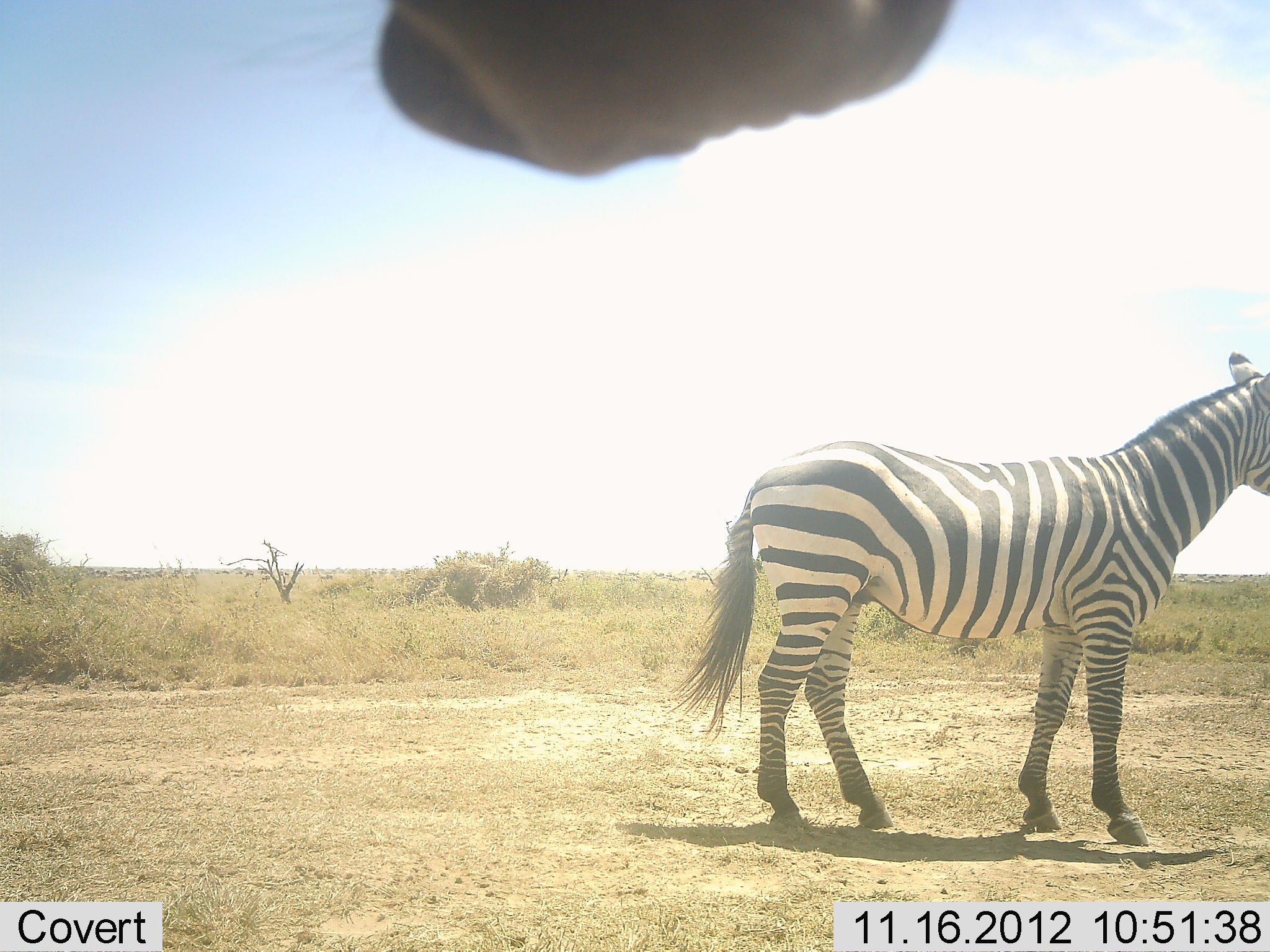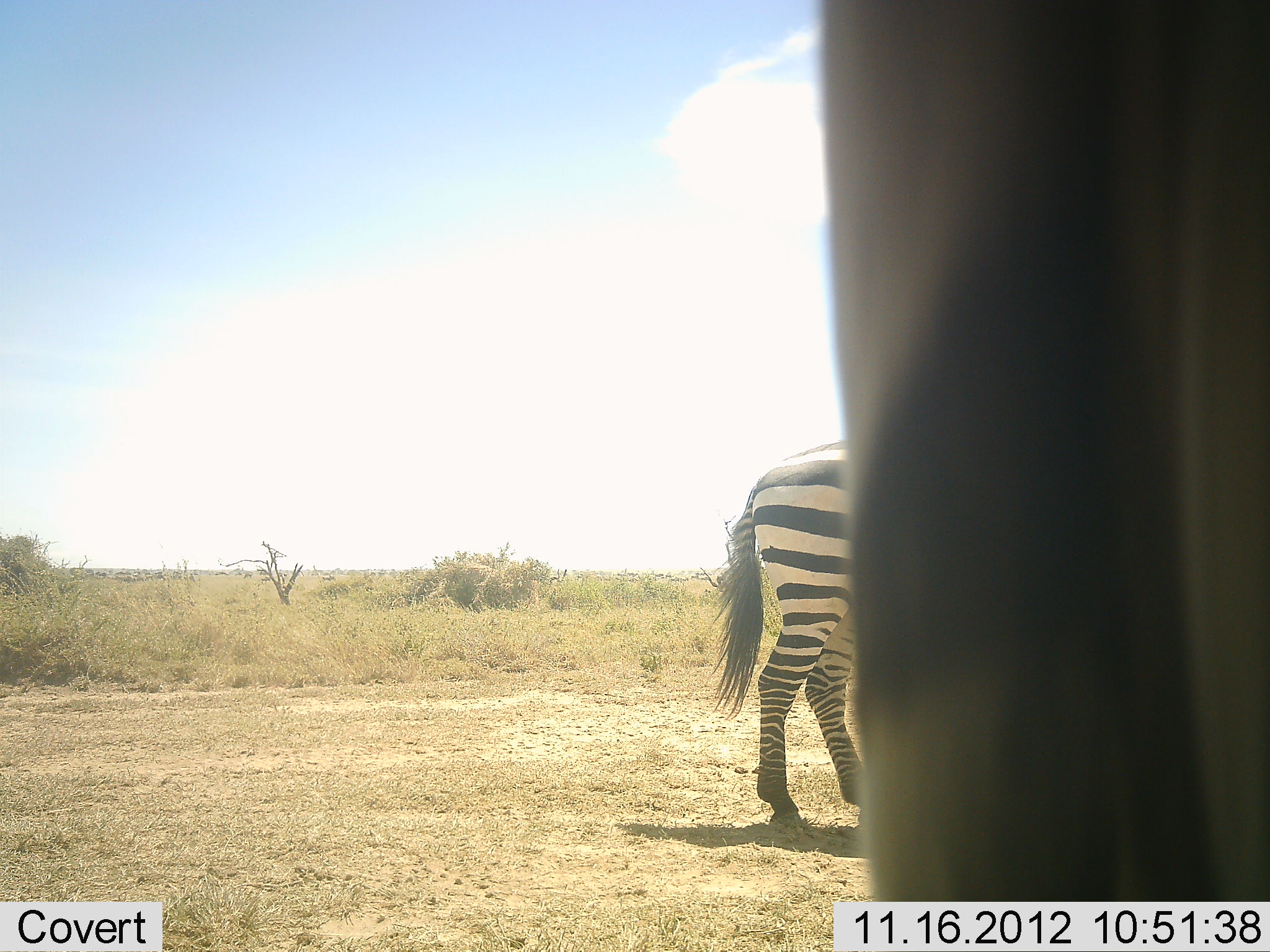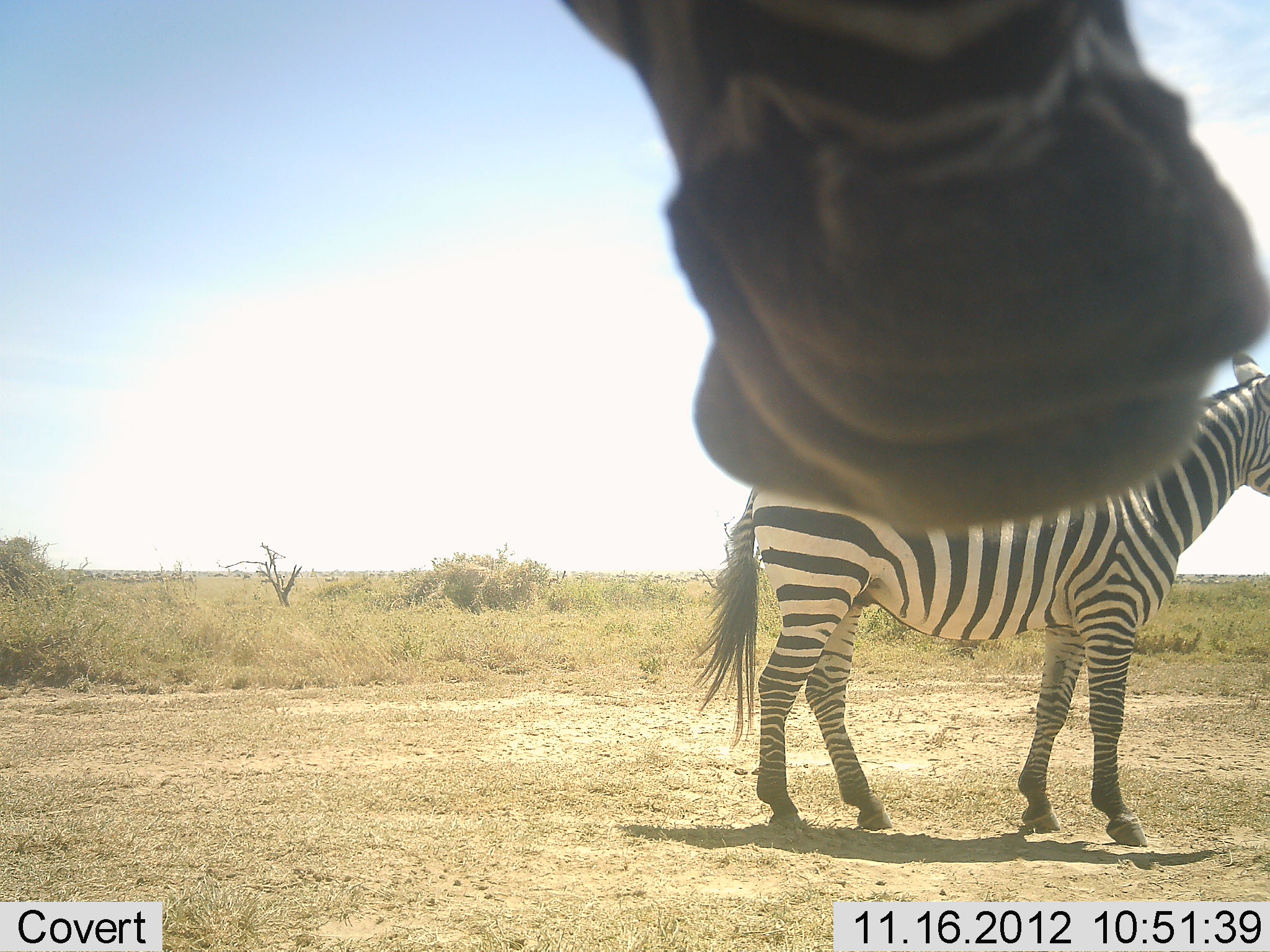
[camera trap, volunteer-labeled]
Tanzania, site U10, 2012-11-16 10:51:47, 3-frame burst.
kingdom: Animalia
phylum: Chordata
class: Mammalia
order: Perissodactyla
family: Equidae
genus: Equus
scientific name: Equus quagga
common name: plains zebra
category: zebra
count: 2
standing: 90%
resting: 0%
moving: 0%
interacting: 30%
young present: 0%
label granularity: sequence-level